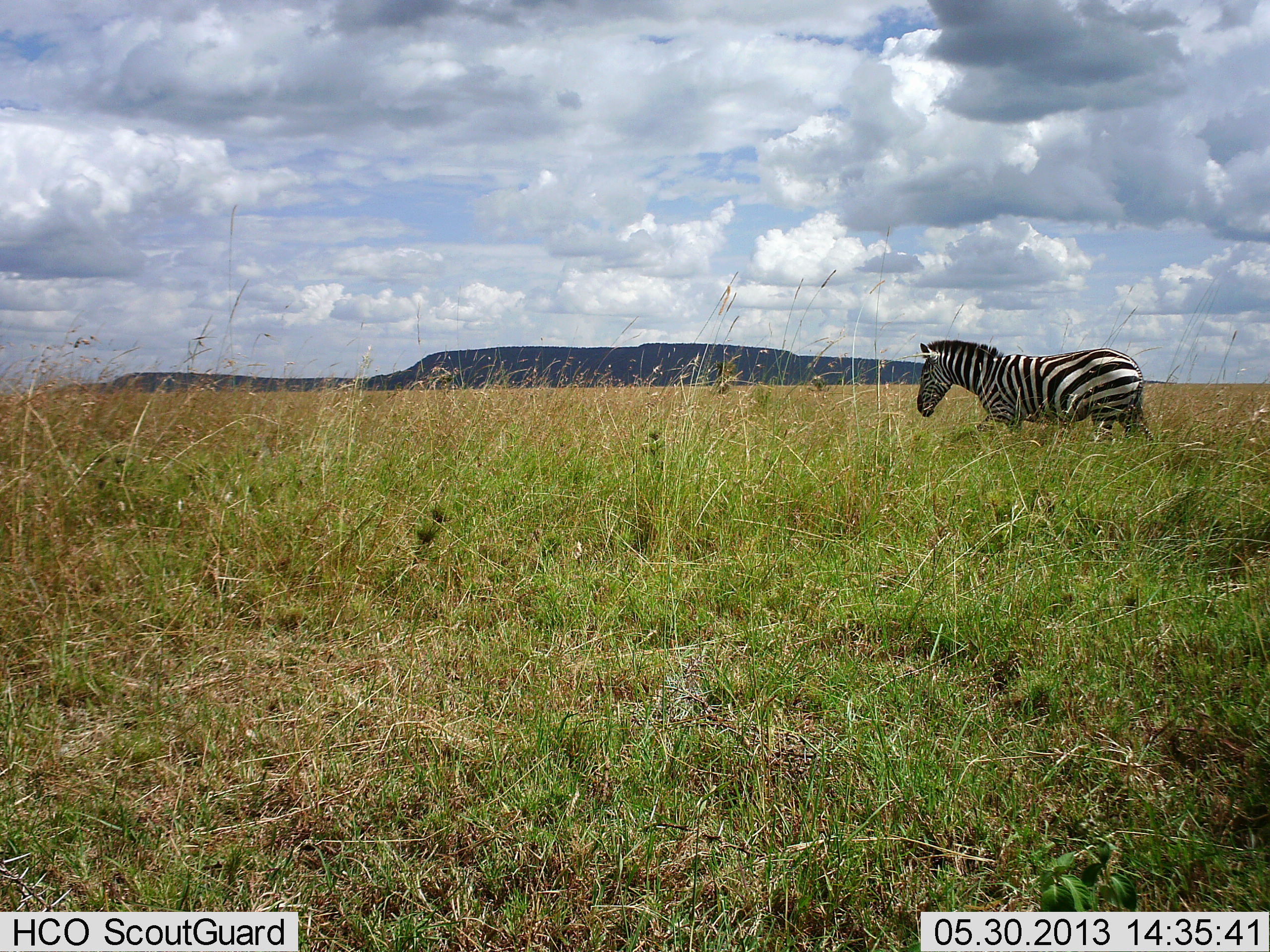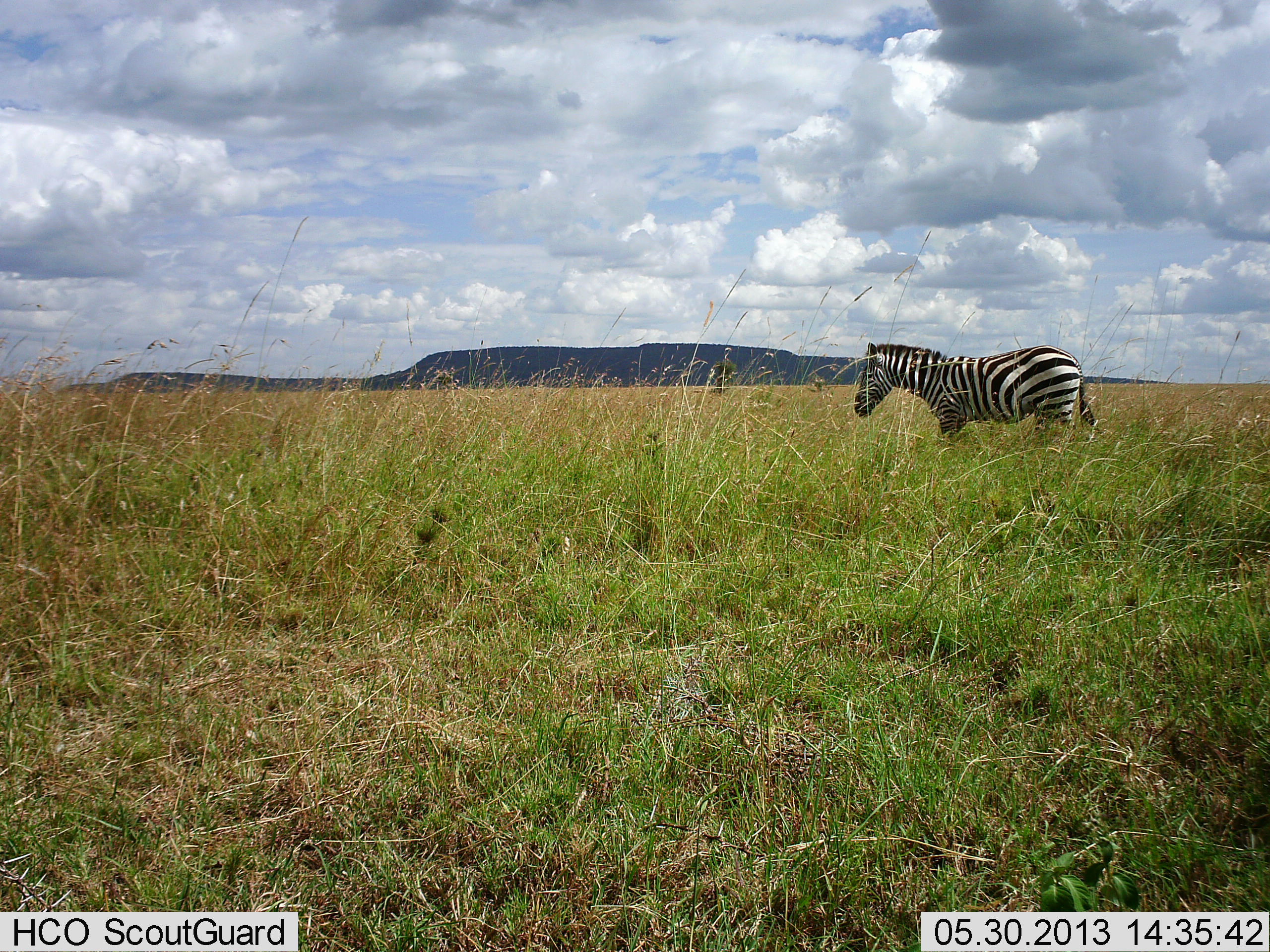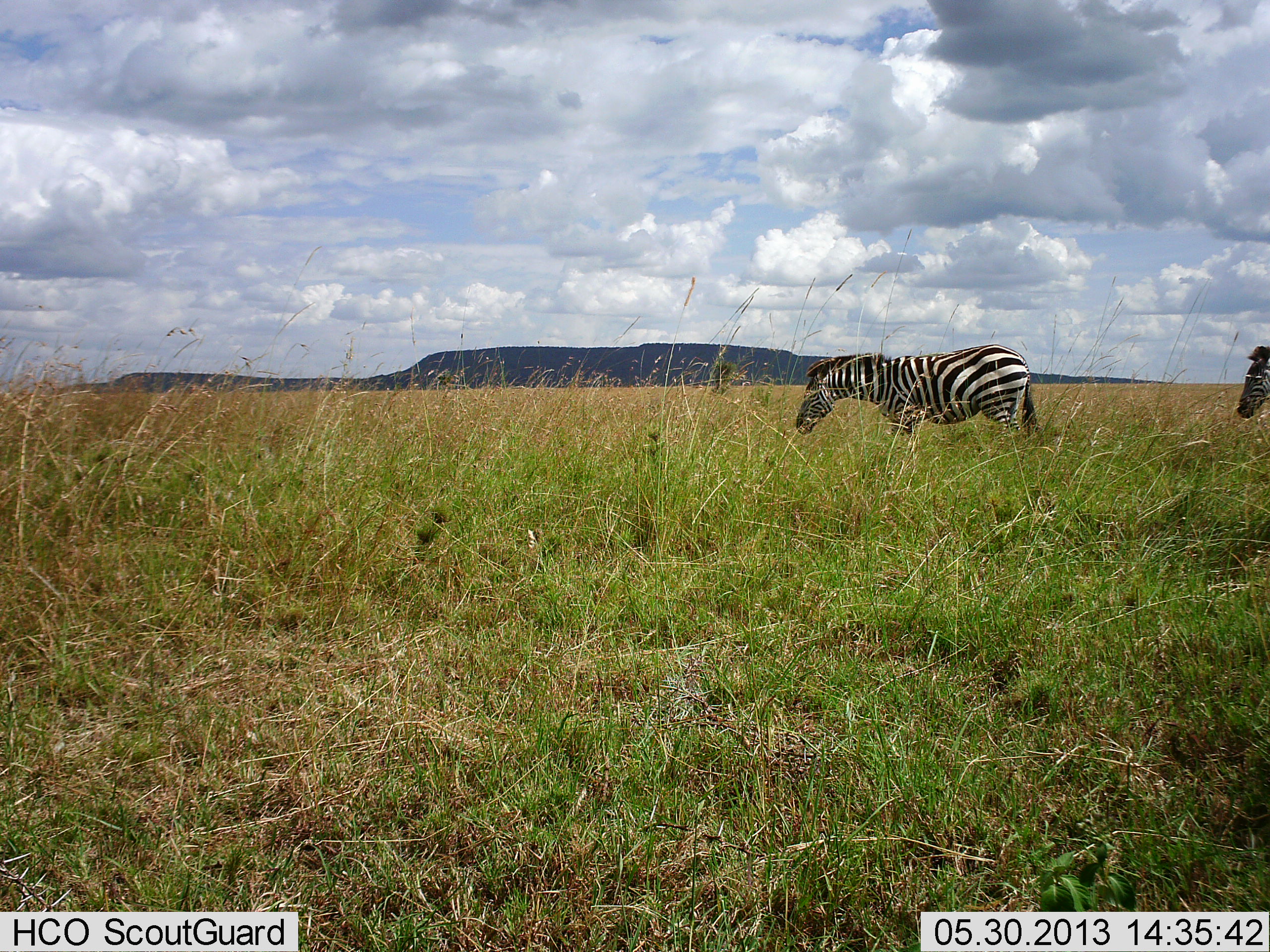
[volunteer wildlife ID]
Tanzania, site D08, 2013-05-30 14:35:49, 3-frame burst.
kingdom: Animalia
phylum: Chordata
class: Mammalia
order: Perissodactyla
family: Equidae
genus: Equus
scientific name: Equus quagga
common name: plains zebra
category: zebra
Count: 2.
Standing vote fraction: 0%.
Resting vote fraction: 0%.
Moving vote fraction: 100%.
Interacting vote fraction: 0%.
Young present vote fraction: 0%.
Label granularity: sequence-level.